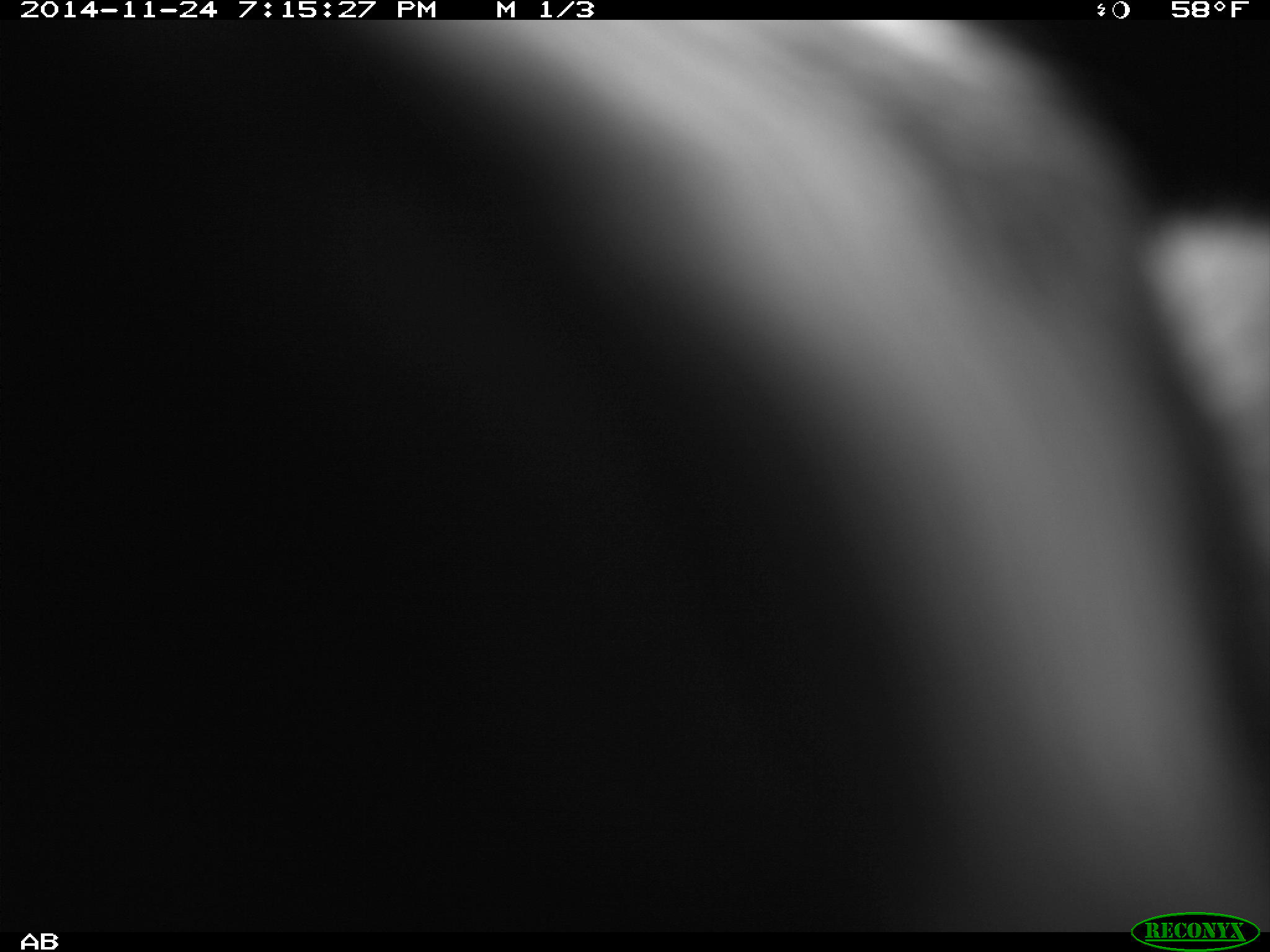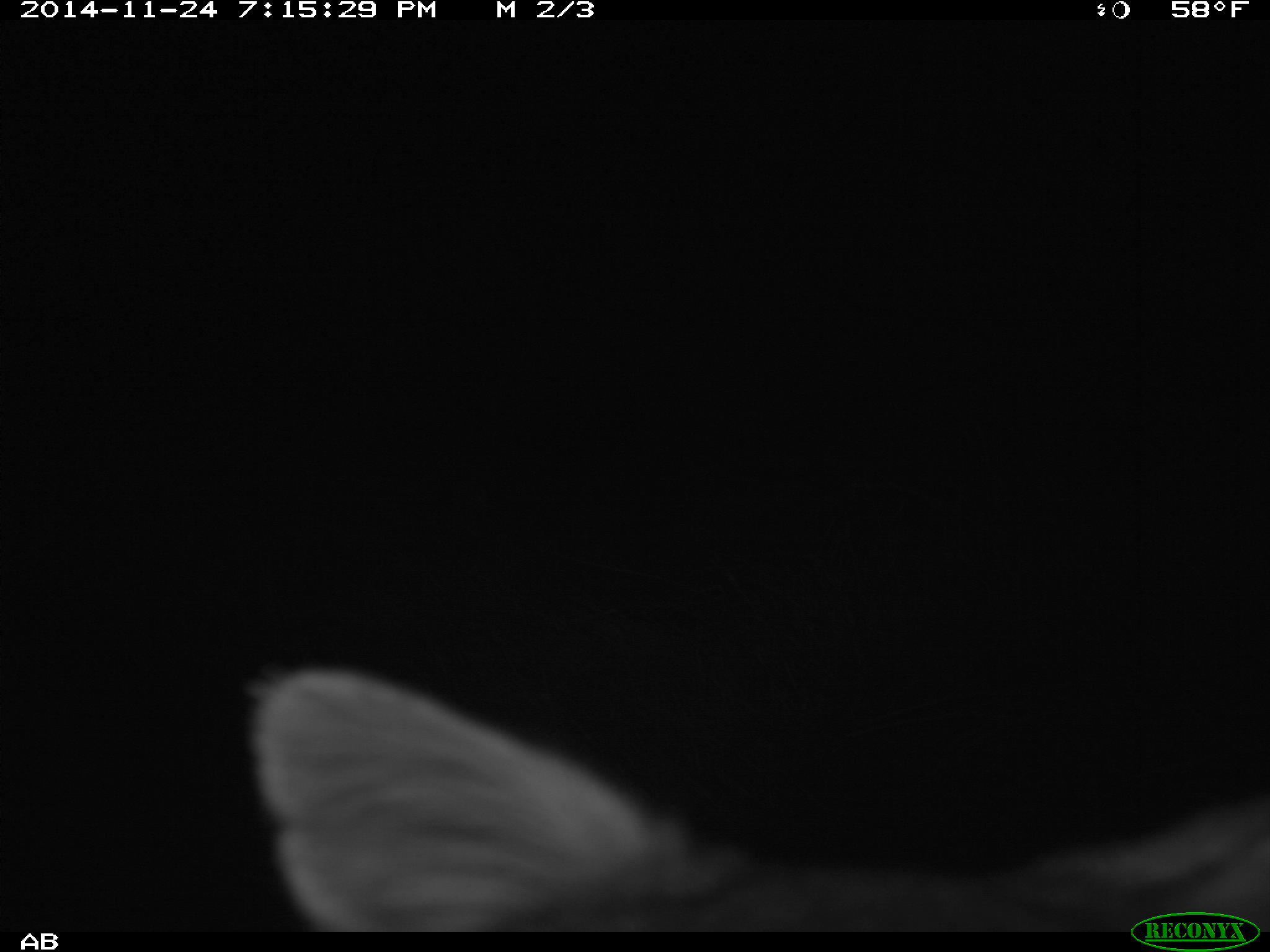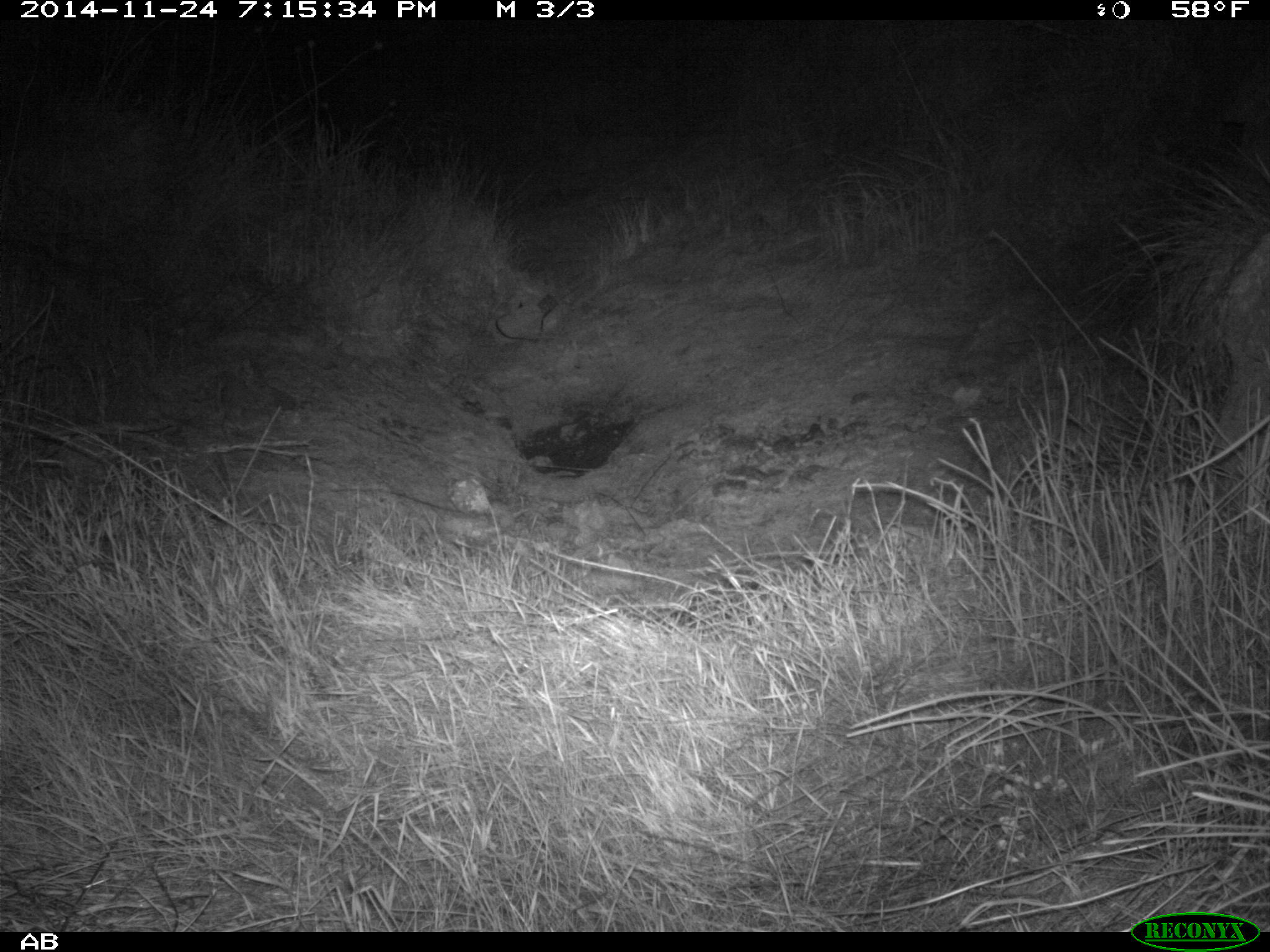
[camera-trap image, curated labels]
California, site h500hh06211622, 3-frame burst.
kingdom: Animalia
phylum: Chordata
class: Mammalia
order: Carnivora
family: Canidae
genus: Urocyon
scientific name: Urocyon littoralis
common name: island fox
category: fox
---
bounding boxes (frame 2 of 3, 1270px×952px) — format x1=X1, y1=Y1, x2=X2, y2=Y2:
fox: x1=241, y1=658, x2=1269, y2=932